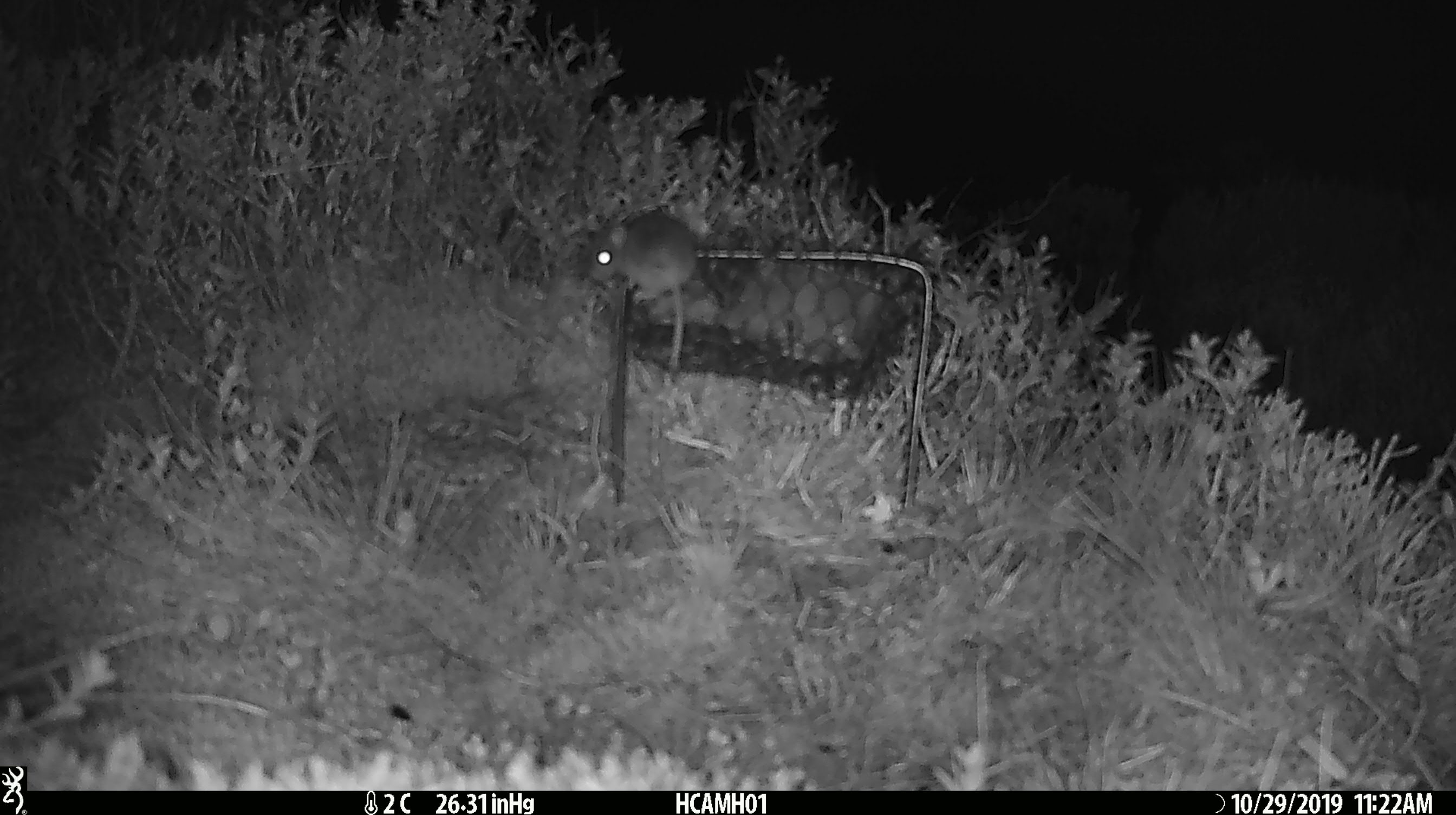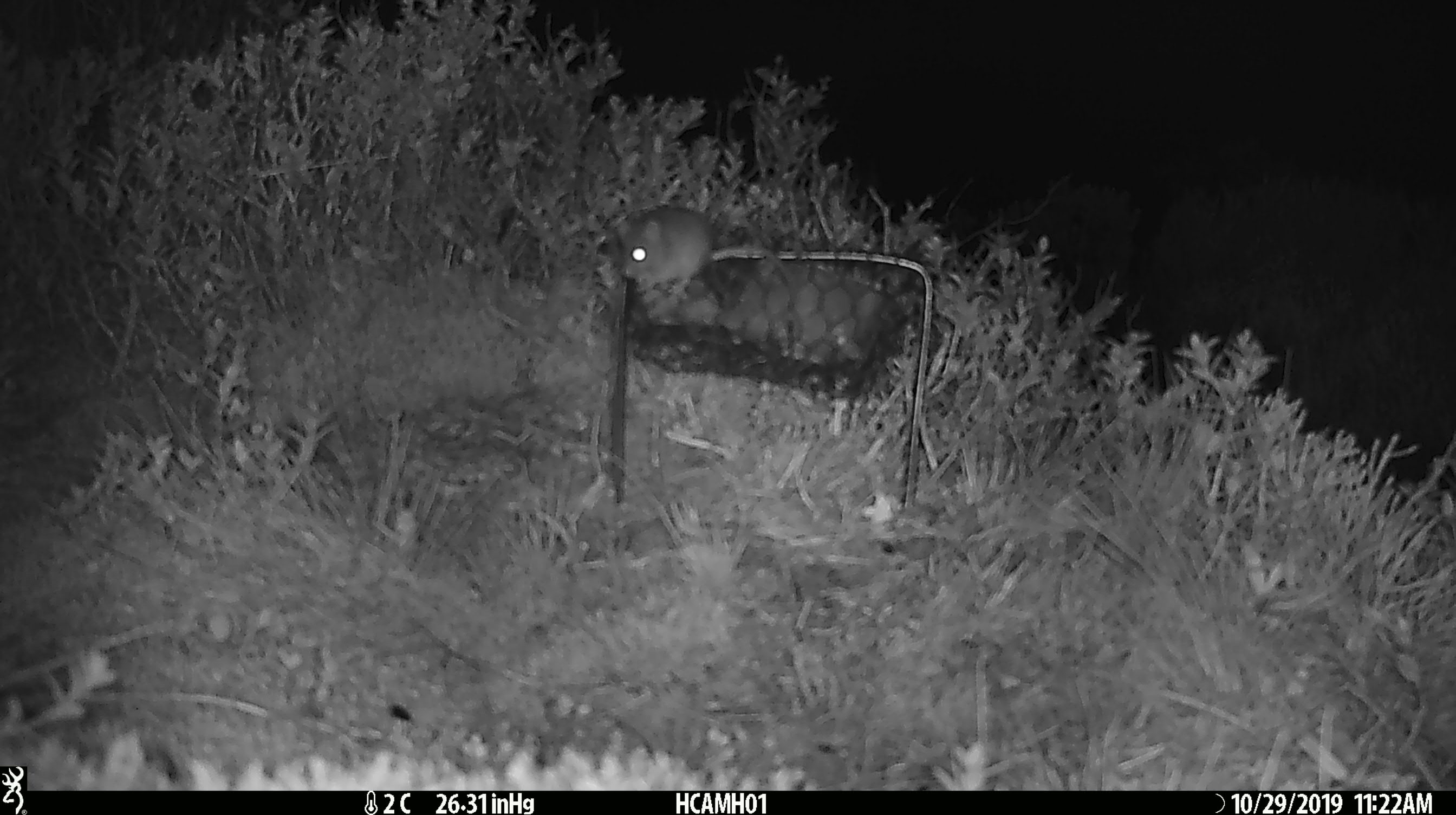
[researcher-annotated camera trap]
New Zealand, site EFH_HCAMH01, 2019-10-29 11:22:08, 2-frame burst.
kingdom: Animalia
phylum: Chordata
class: Mammalia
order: Rodentia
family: Muridae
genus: Mus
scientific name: Mus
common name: mouse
Mouse (Mus).